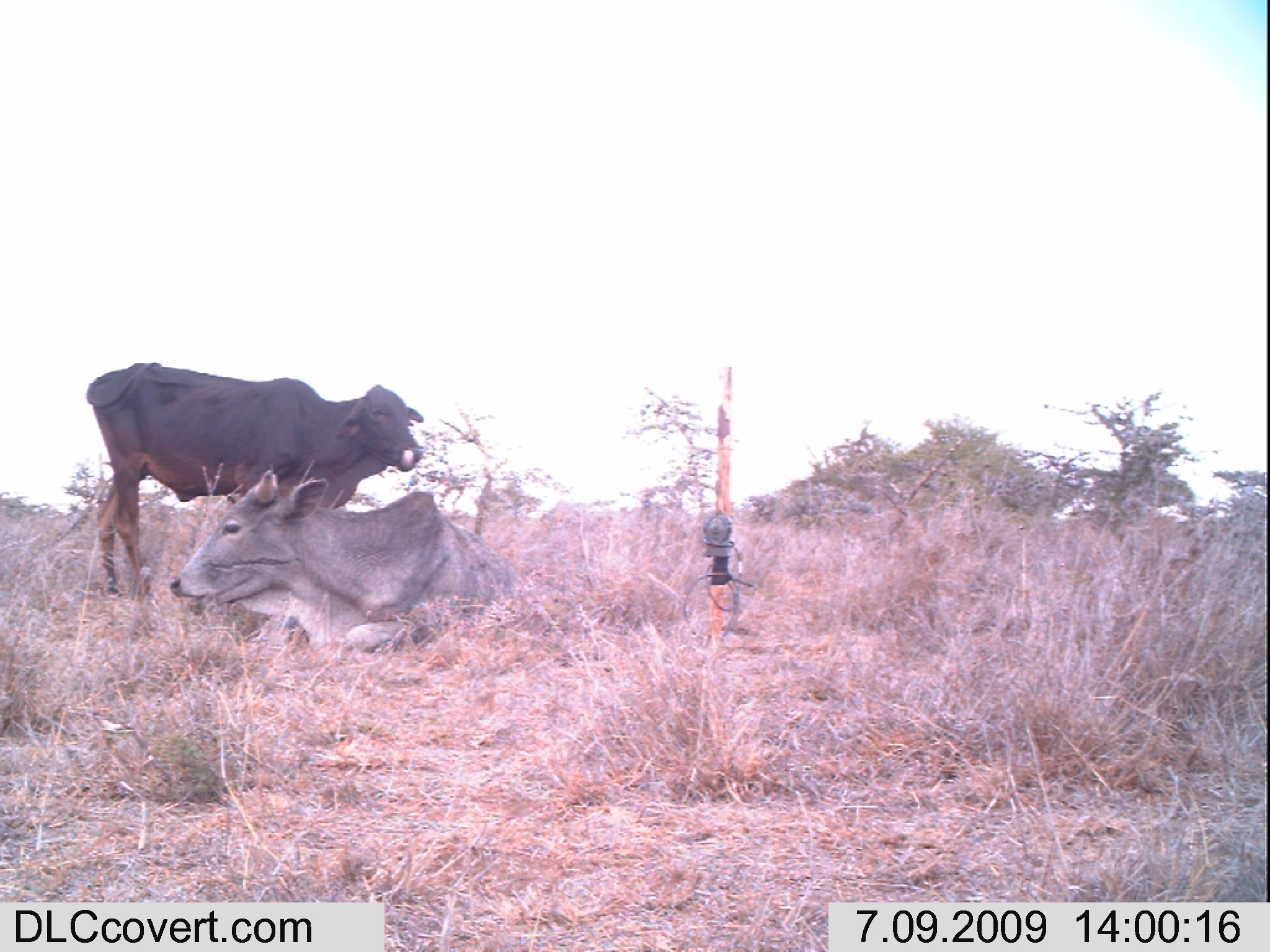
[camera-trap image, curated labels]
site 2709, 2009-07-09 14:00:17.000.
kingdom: Animalia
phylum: Chordata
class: Mammalia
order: Artiodactyla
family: Bovidae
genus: Bos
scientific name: Bos taurus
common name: domestic cattle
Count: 2.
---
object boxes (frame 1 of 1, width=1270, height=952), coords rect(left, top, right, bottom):
bos taurus: rect(84, 361, 424, 600); rect(166, 468, 519, 648)